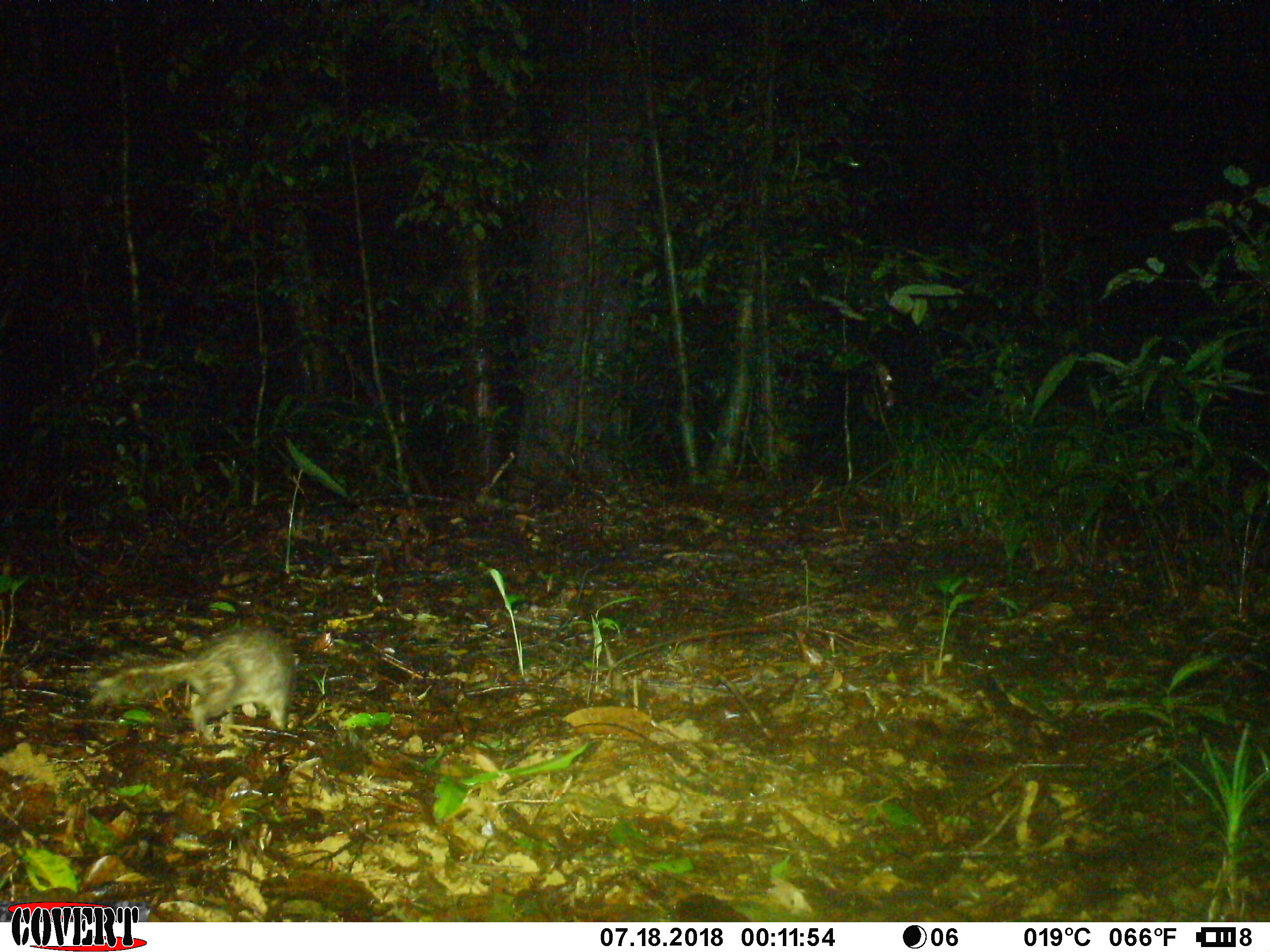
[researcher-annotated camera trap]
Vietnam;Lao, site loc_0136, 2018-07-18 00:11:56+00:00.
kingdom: Animalia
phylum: Chordata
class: Mammalia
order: Carnivora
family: Mustelidae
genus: Melogale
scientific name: Melogale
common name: ferret badger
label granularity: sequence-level